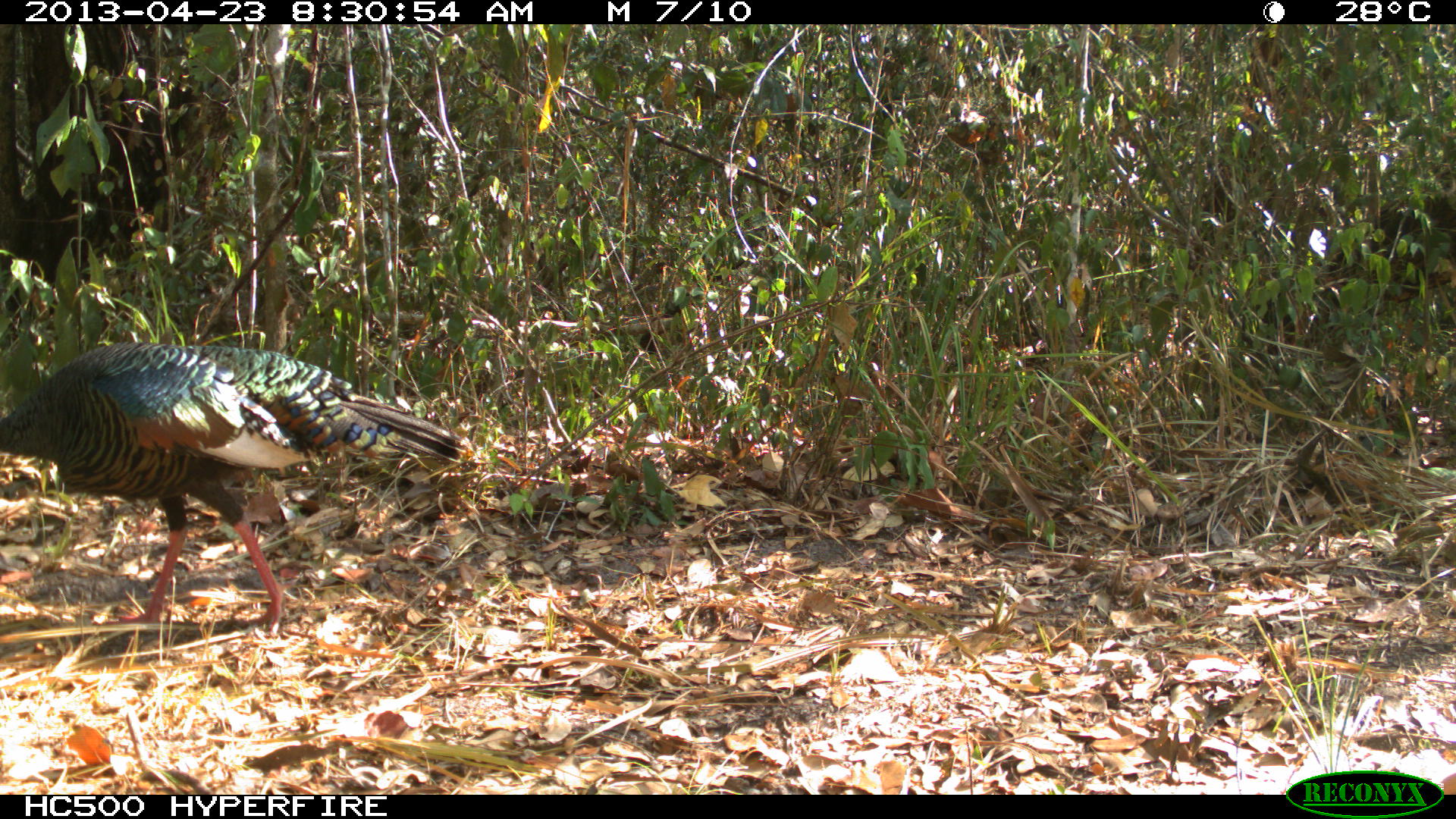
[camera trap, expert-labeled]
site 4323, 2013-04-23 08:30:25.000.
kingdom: Animalia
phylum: Chordata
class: Aves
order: Galliformes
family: Phasianidae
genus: Meleagris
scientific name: Meleagris ocellata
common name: ocellated turkey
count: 1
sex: female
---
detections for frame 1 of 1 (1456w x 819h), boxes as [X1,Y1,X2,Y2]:
meleagris ocellata: [0,338,476,635]